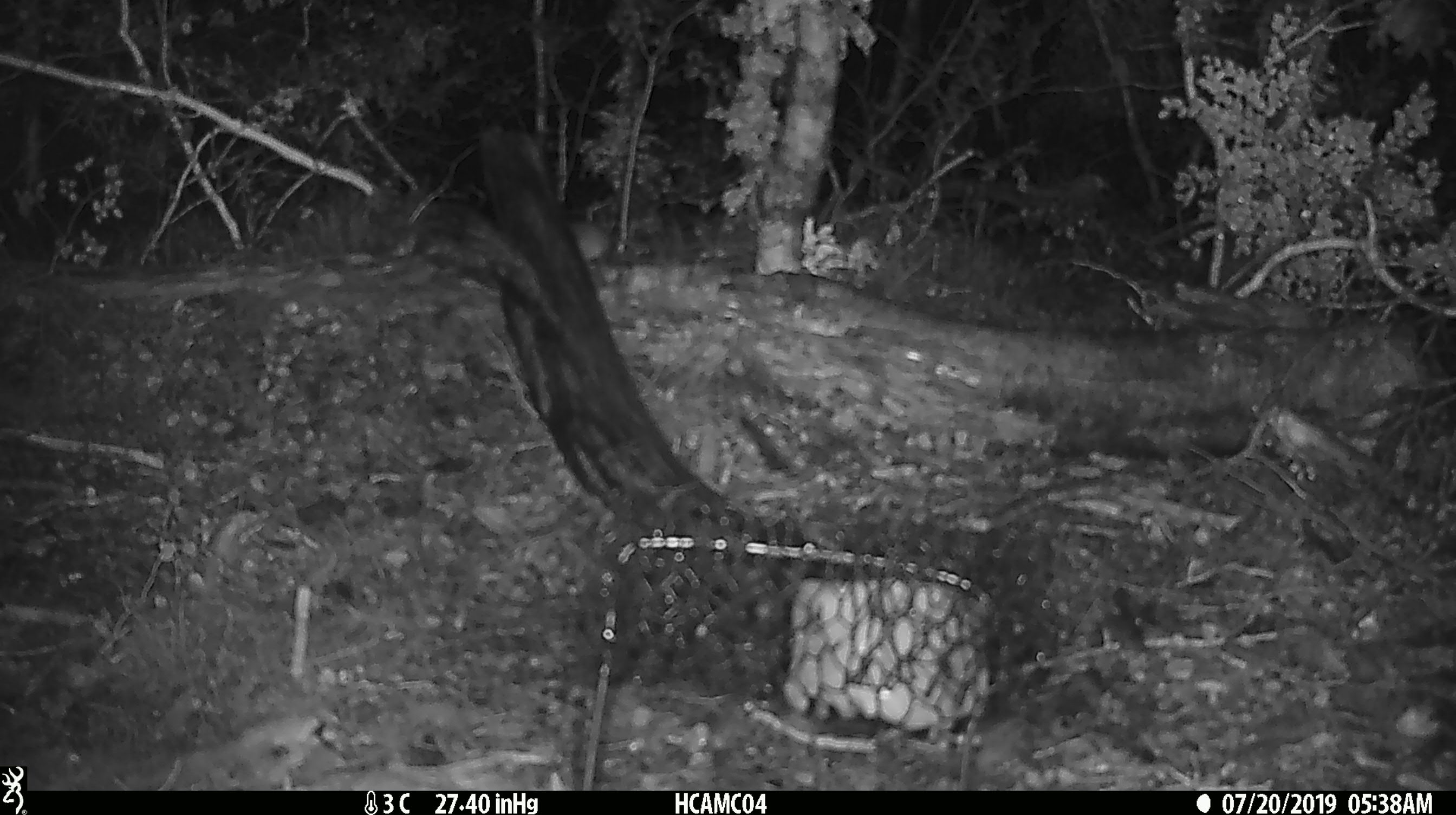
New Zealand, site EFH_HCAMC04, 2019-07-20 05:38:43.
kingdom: Animalia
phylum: Chordata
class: Mammalia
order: Rodentia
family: Muridae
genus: Mus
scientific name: Mus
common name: mouse